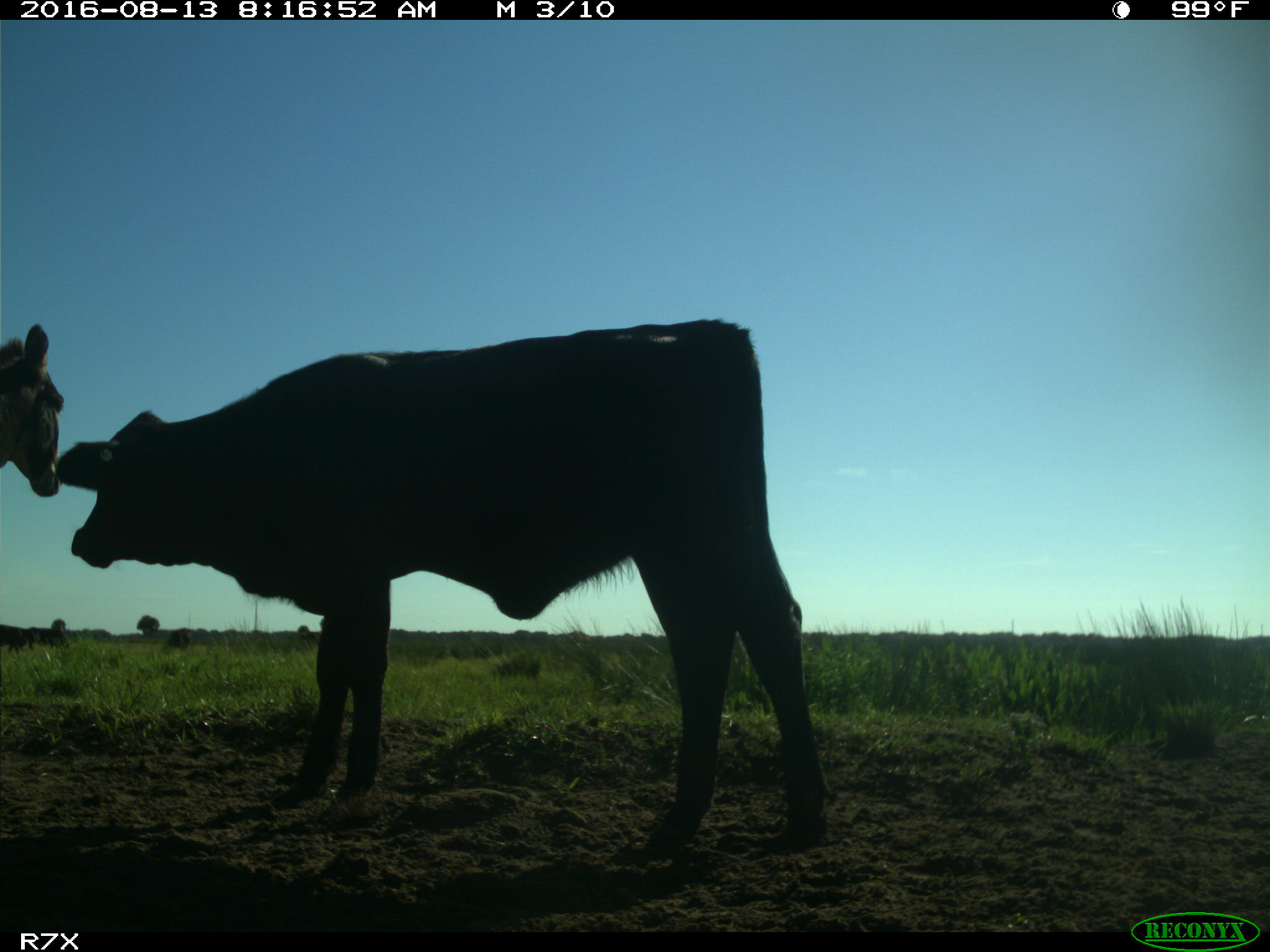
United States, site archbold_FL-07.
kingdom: Animalia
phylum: Chordata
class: Mammalia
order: Artiodactyla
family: Bovidae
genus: Bos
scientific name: Bos taurus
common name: domestic cow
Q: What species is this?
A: Bos taurus (domestic cow).